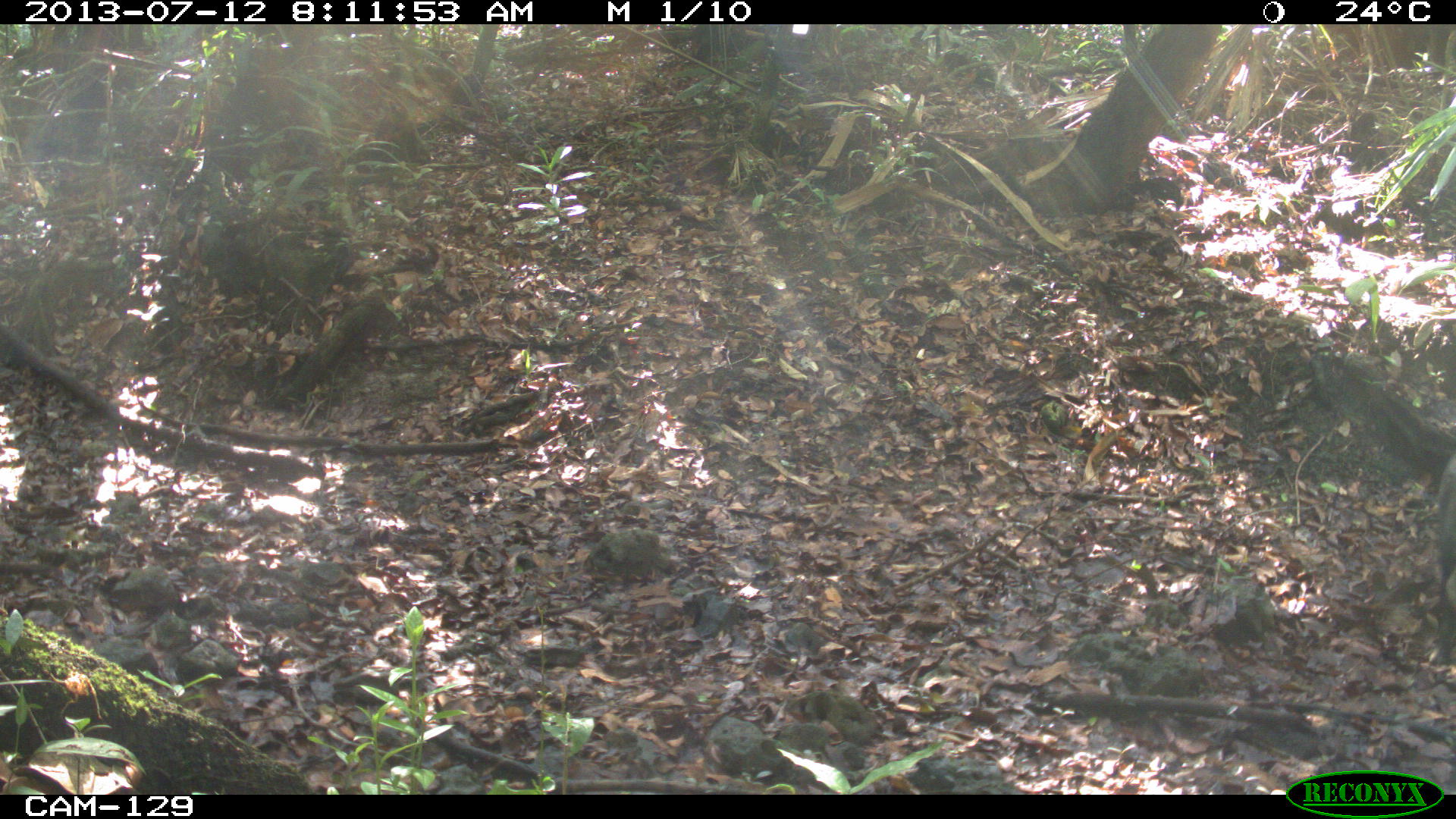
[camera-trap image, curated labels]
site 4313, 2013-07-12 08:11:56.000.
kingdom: Animalia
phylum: Chordata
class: Mammalia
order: Artiodactyla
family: Tayassuidae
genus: Tayassu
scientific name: Tayassu pecari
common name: white-lipped peccary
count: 3